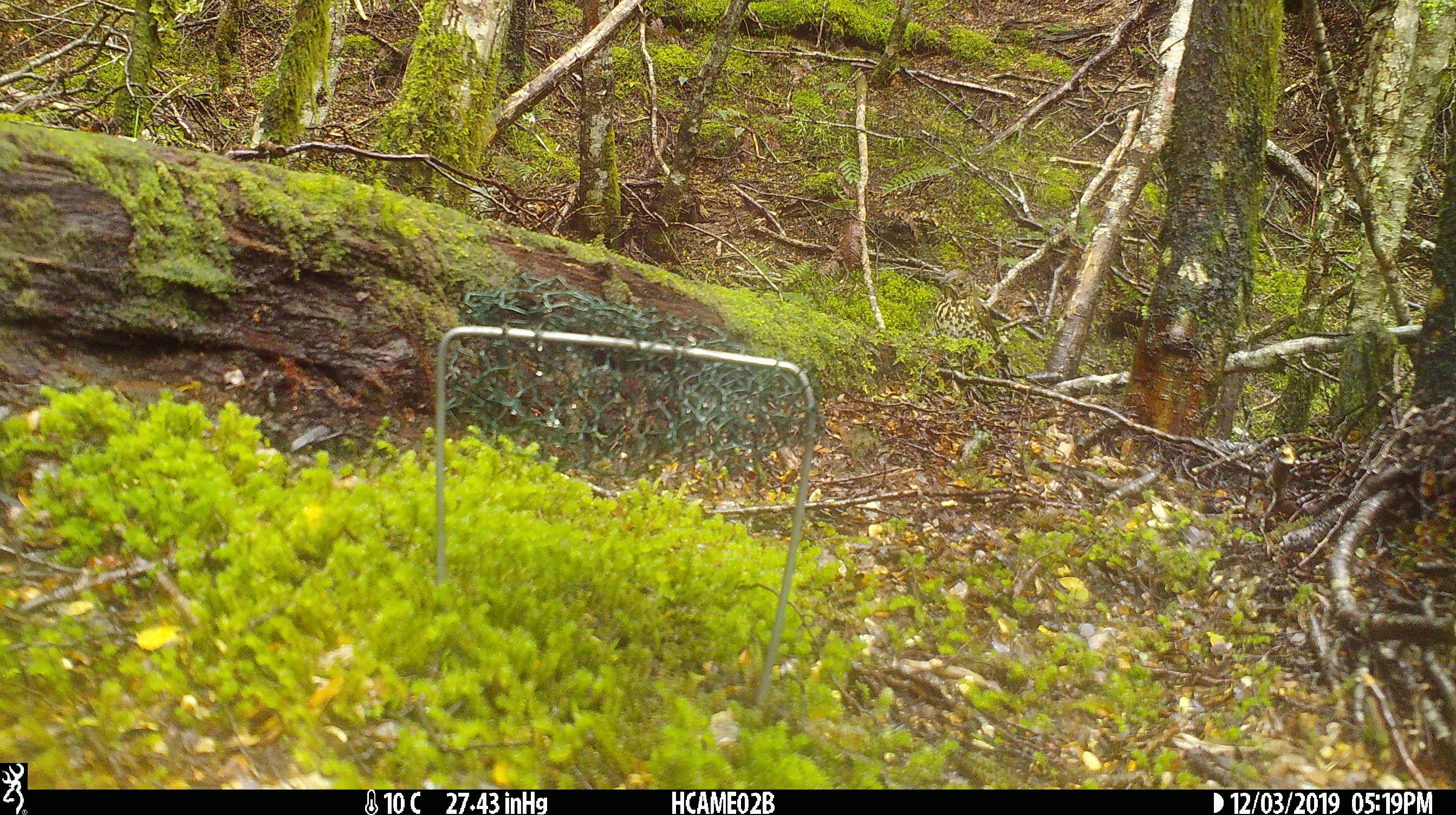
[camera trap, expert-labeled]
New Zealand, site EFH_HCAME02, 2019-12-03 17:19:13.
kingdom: Animalia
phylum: Chordata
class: Aves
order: Passeriformes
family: Turdidae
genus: Turdus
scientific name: Turdus philomelos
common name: song thrush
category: thrush